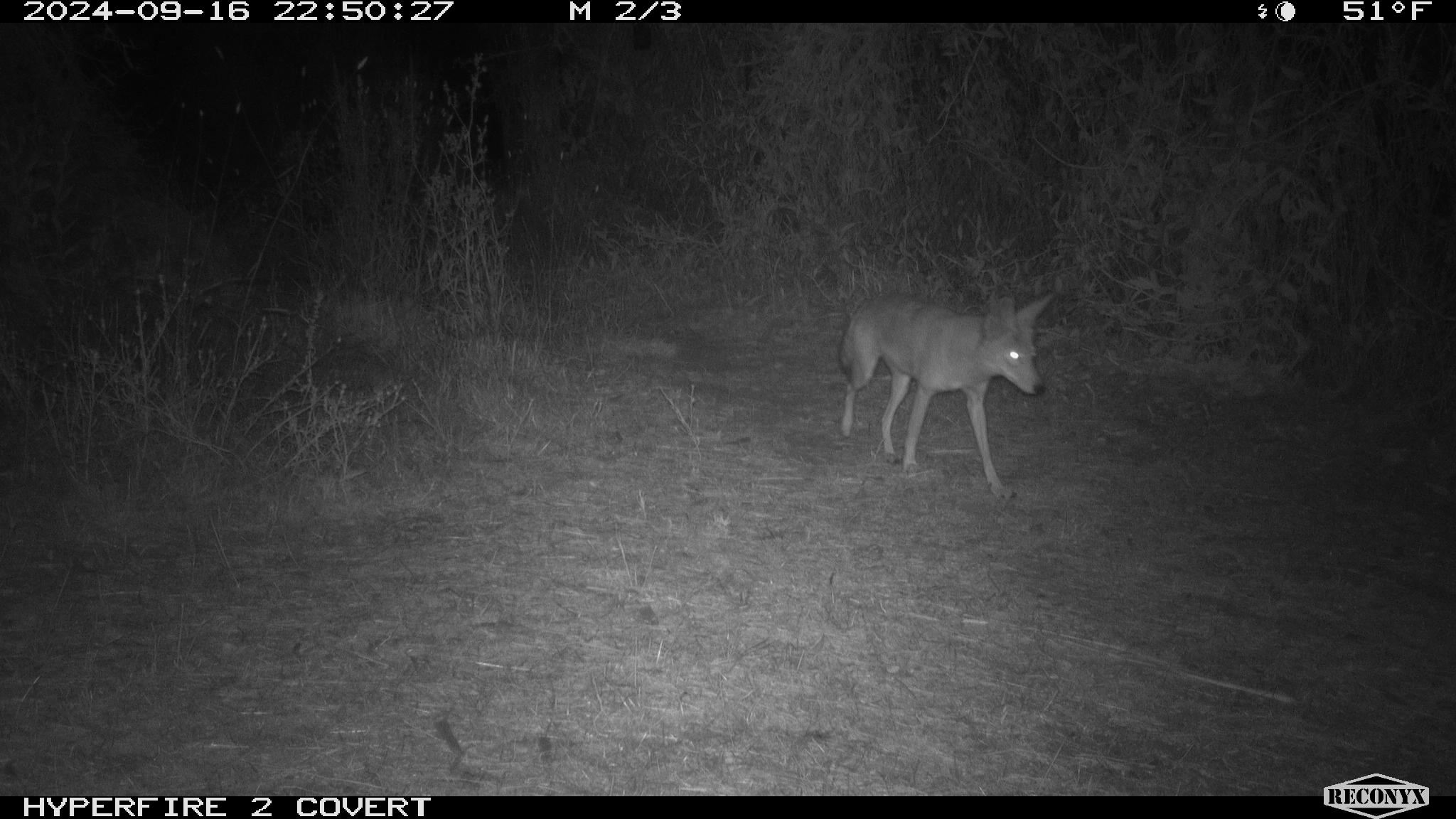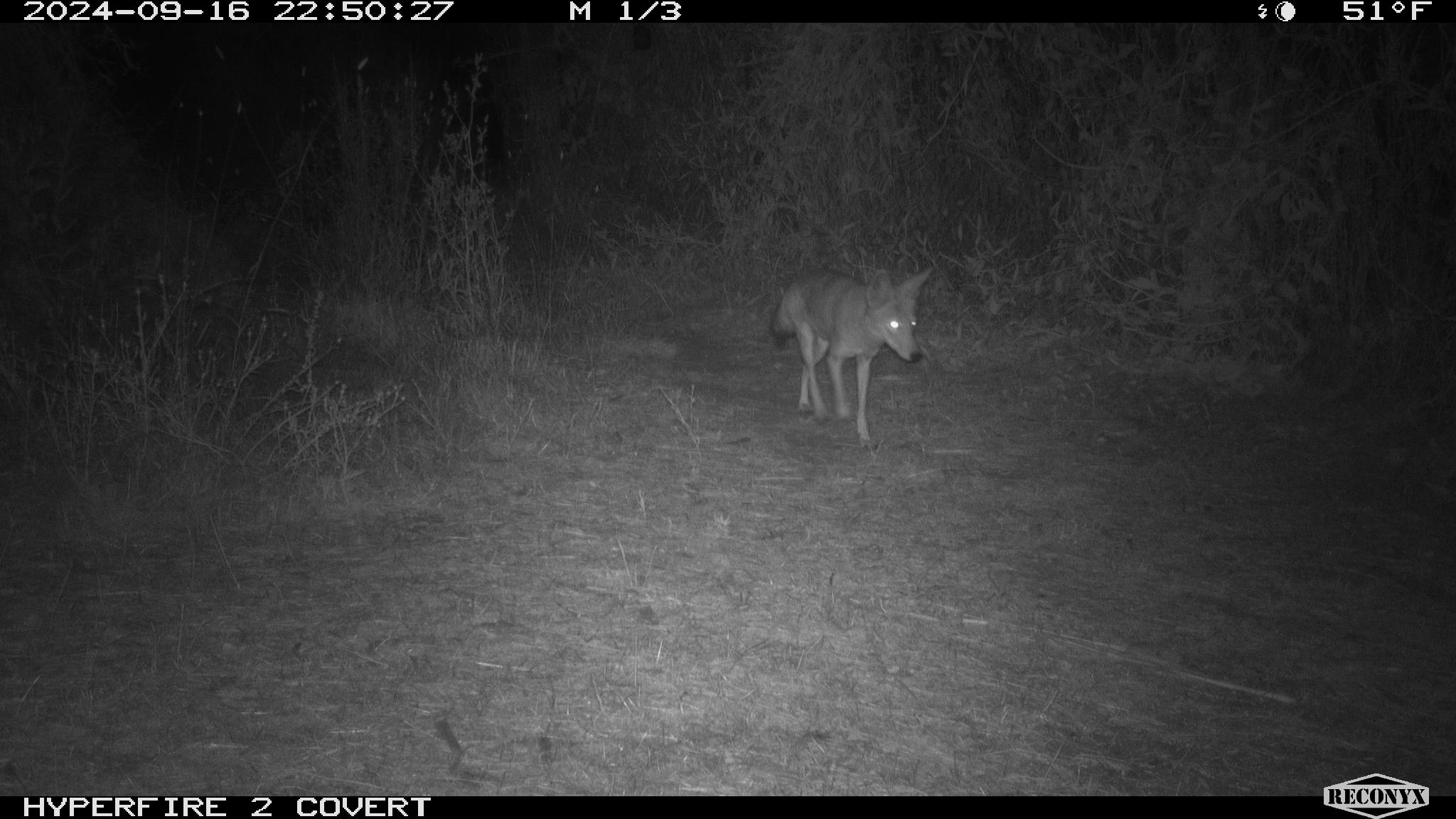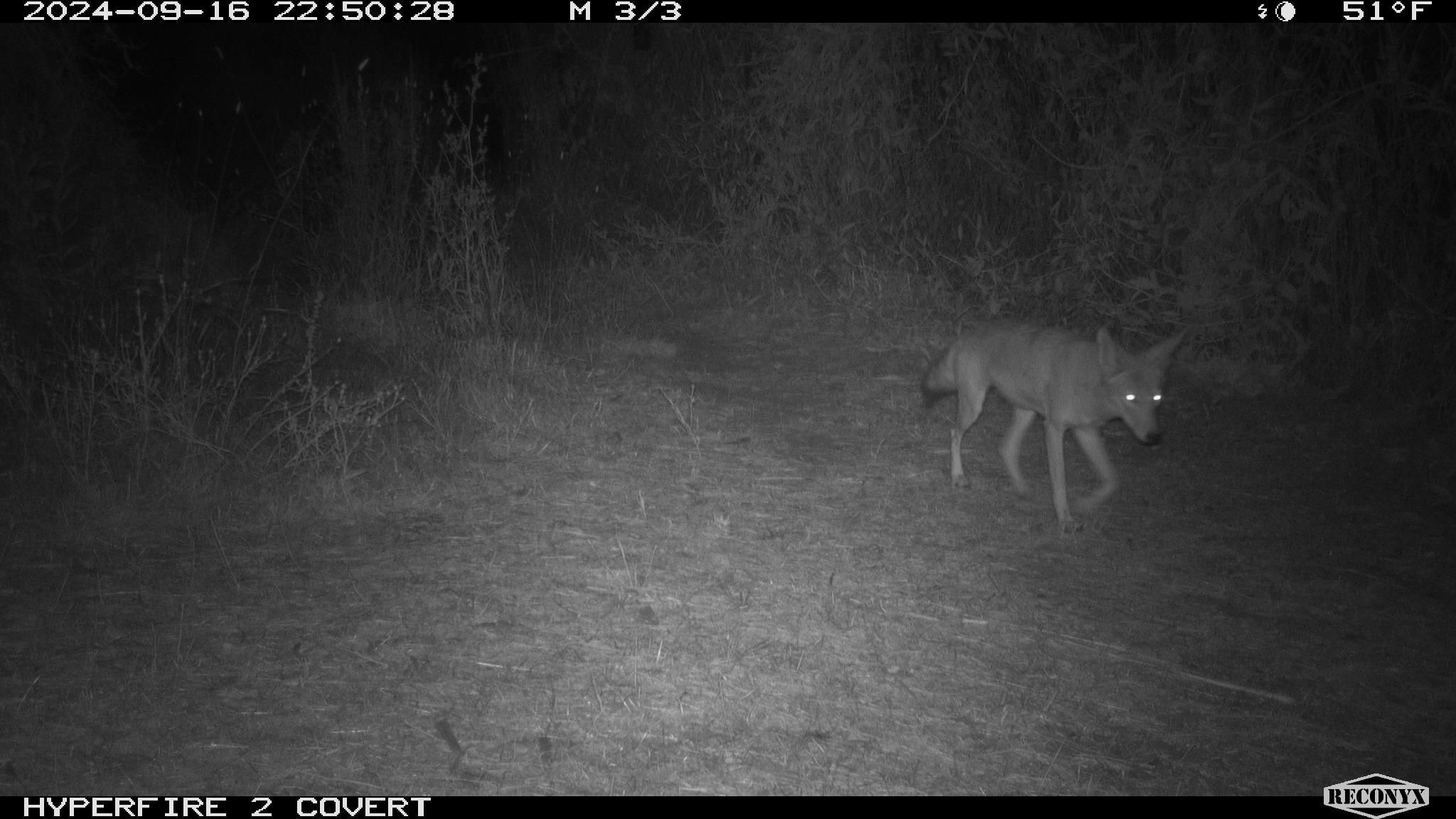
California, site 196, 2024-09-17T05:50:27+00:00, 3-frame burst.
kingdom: Animalia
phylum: Chordata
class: Mammalia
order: Carnivora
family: Canidae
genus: Canis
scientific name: Canis latrans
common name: coyote